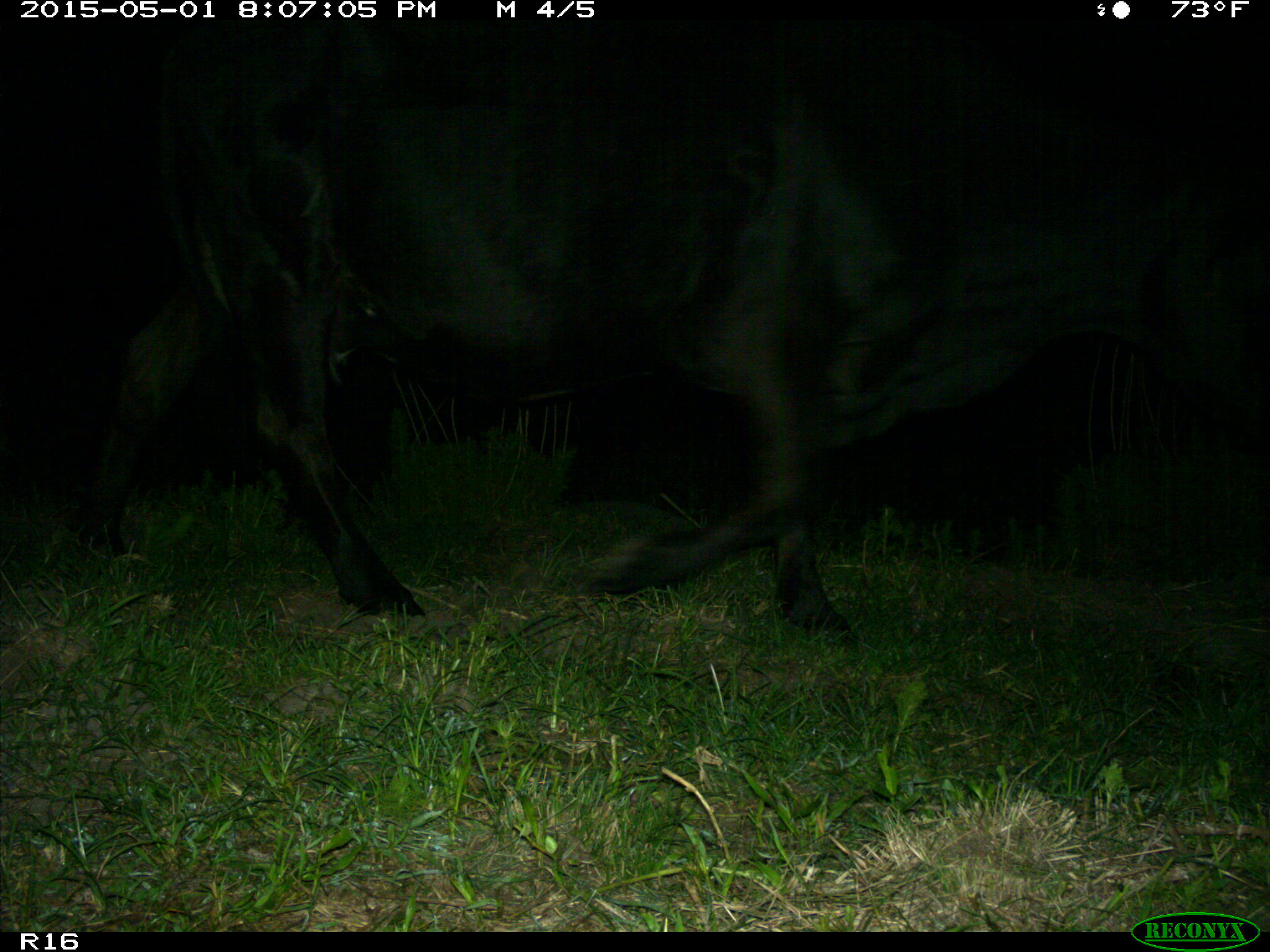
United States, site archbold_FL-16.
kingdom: Animalia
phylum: Chordata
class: Mammalia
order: Artiodactyla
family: Bovidae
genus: Bos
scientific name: Bos taurus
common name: domestic cow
Bos taurus (domestic cow).